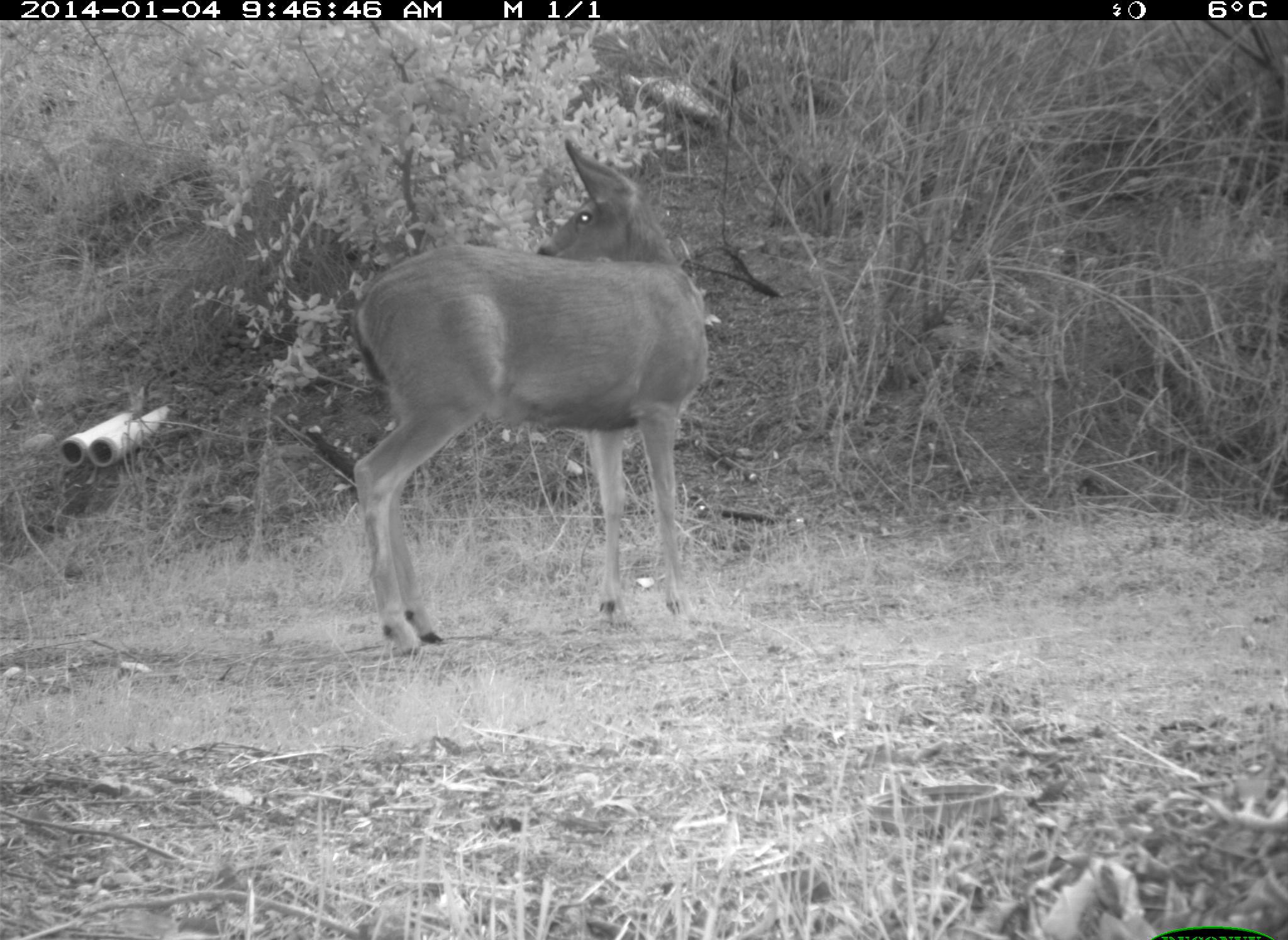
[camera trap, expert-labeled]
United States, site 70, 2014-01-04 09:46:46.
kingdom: Animalia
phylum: Chordata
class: Mammalia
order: Artiodactyla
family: Cervidae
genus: Odocoileus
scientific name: Odocoileus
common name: deer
Deer (Odocoileus).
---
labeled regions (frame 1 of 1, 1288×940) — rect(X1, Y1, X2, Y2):
deer: rect(351, 135, 709, 661)